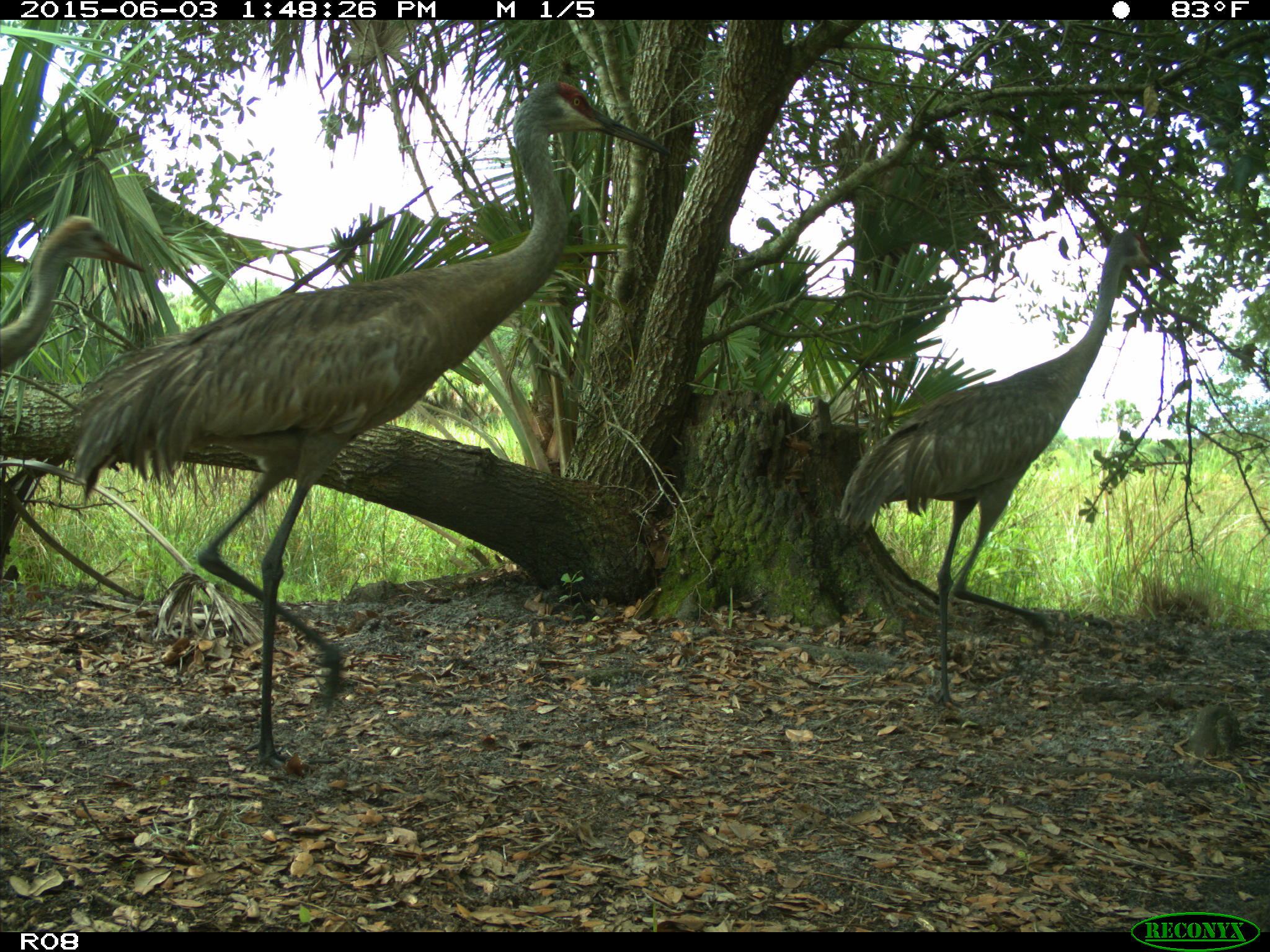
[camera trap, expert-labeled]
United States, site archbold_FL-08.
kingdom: Animalia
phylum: Chordata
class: Aves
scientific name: Aves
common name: birds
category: unidentified bird